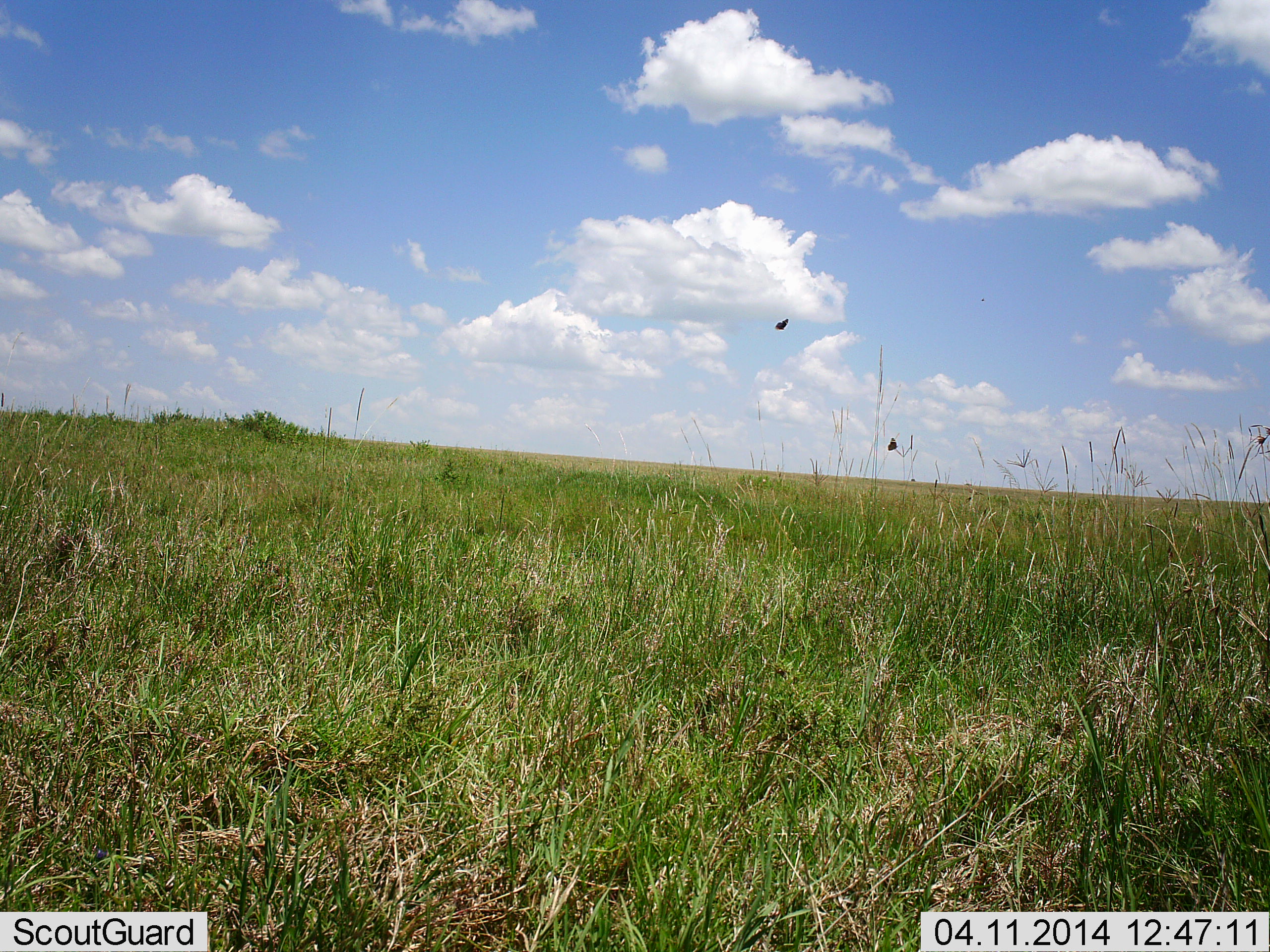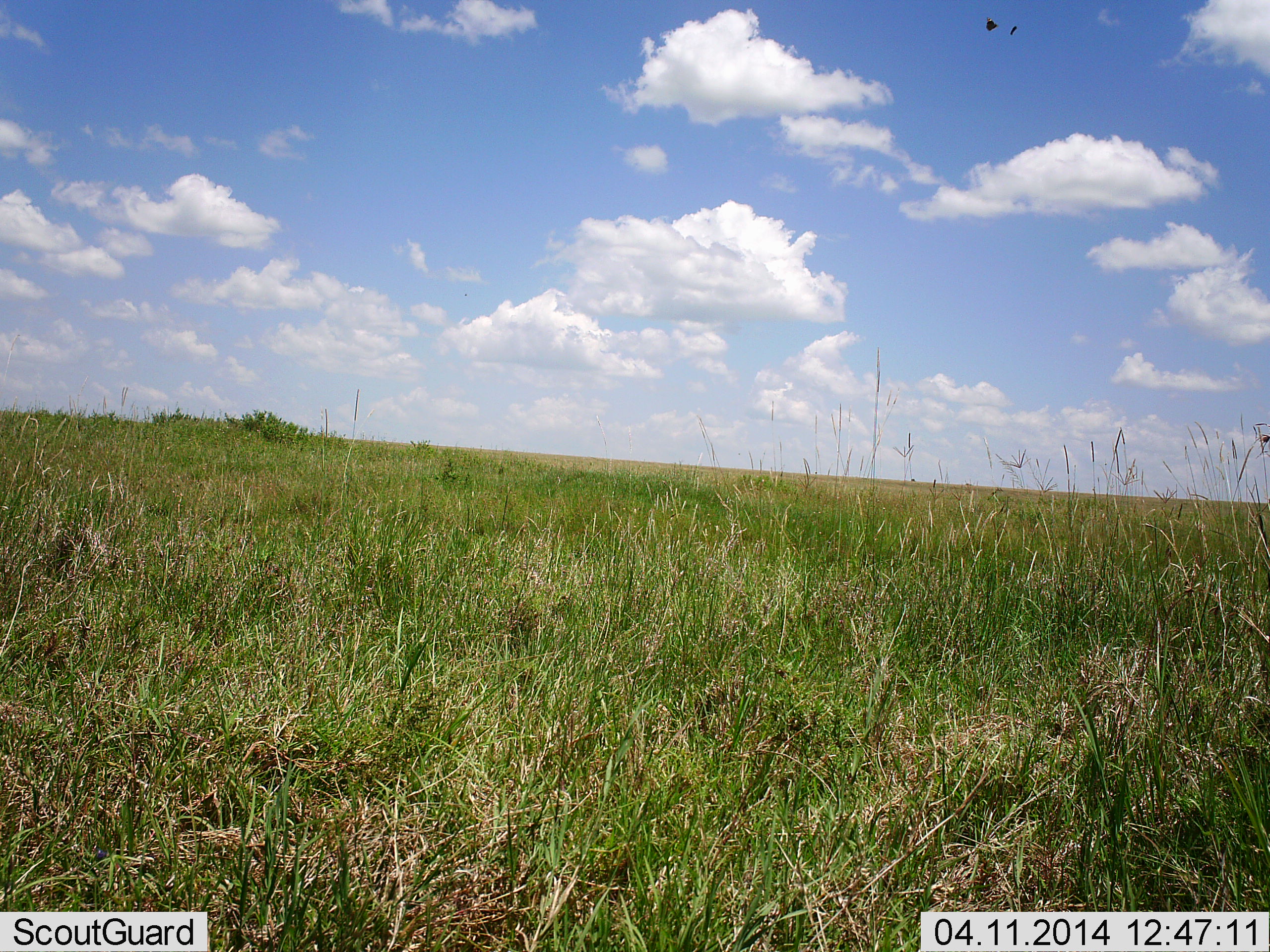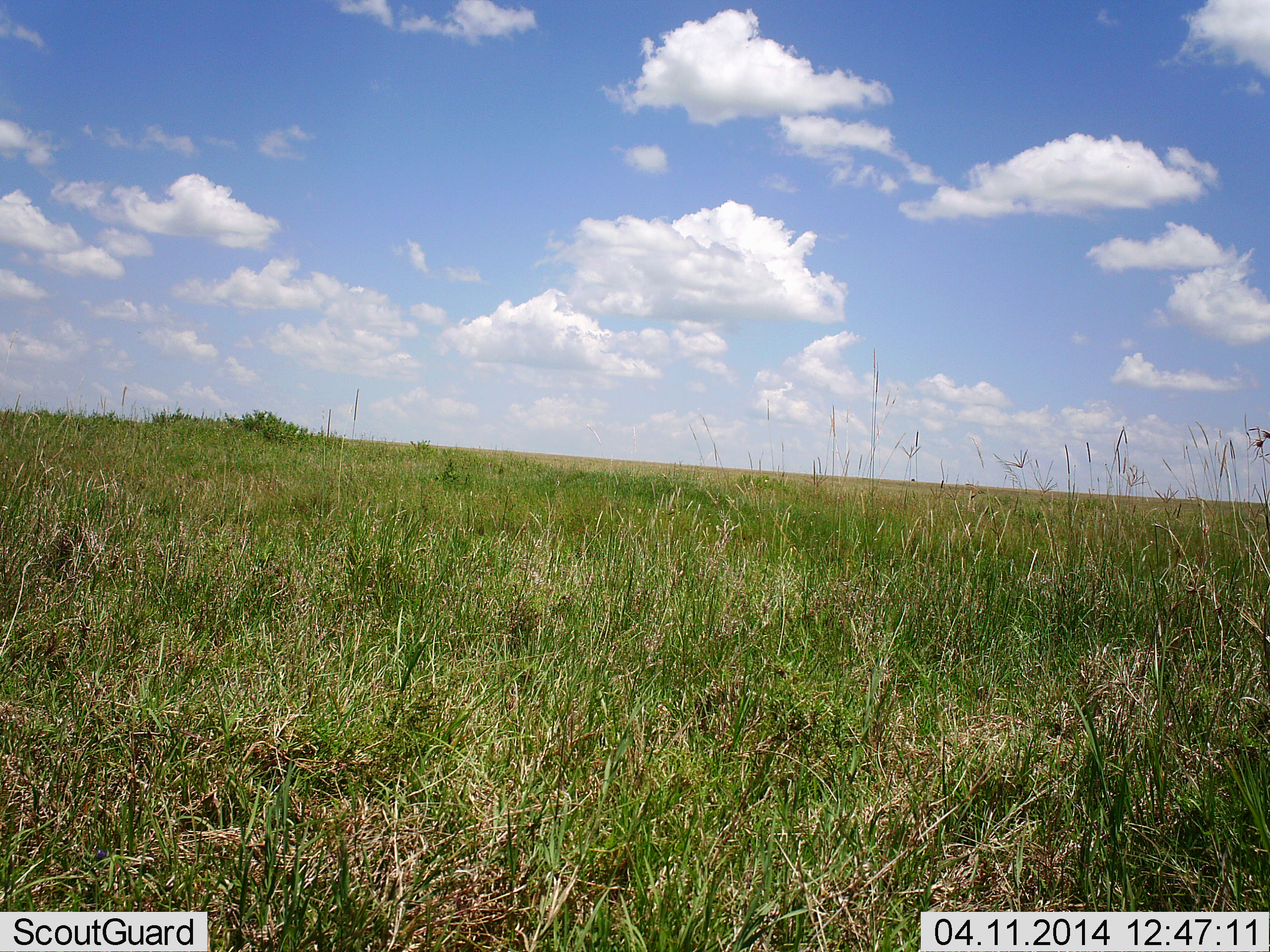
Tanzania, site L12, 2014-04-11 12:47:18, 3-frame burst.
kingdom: Animalia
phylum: Arthropoda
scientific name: Arthropoda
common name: arthropods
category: insectspider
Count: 2.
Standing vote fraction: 0%.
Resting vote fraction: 0%.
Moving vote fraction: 100%.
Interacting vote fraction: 0%.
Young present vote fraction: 0%.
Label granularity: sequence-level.